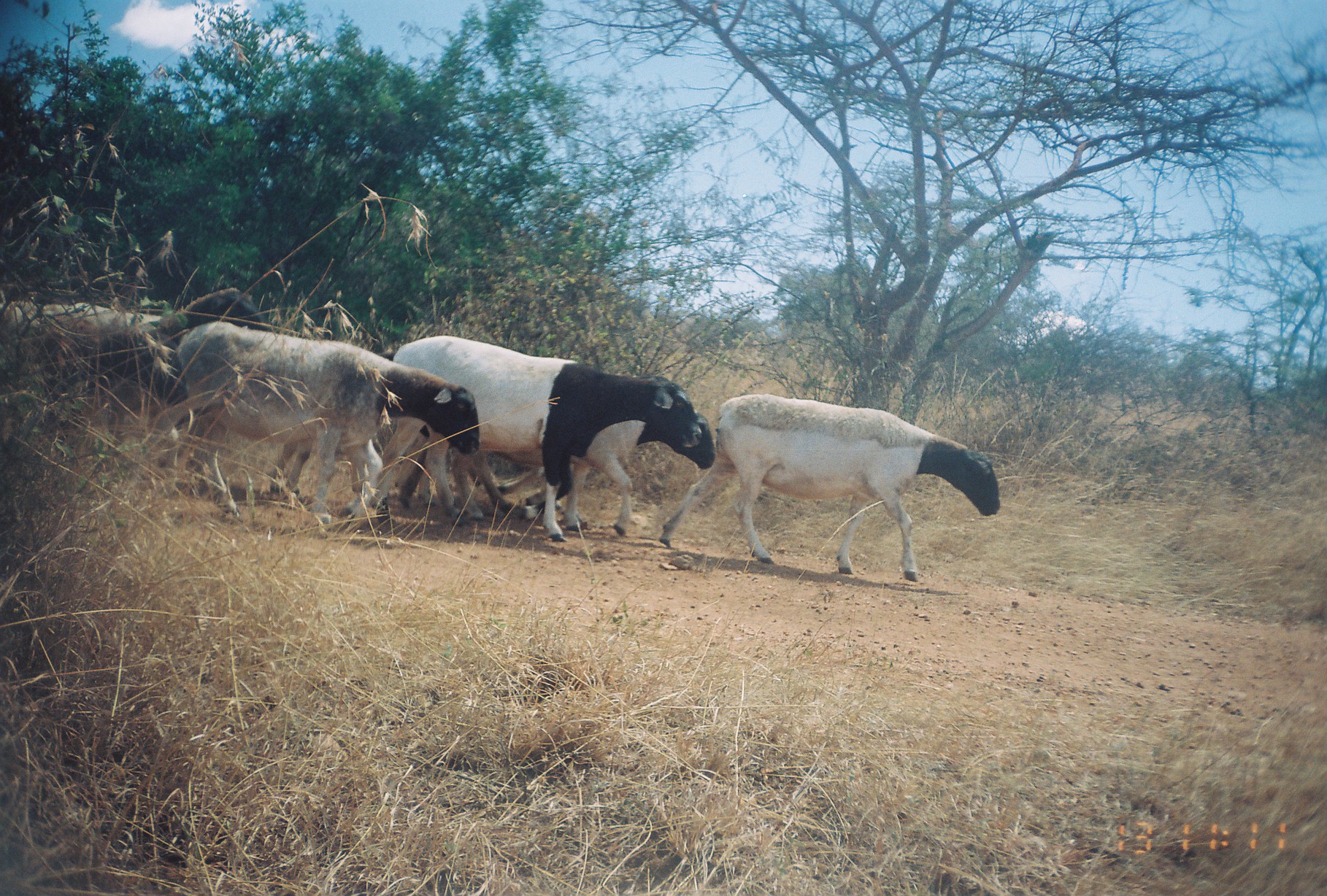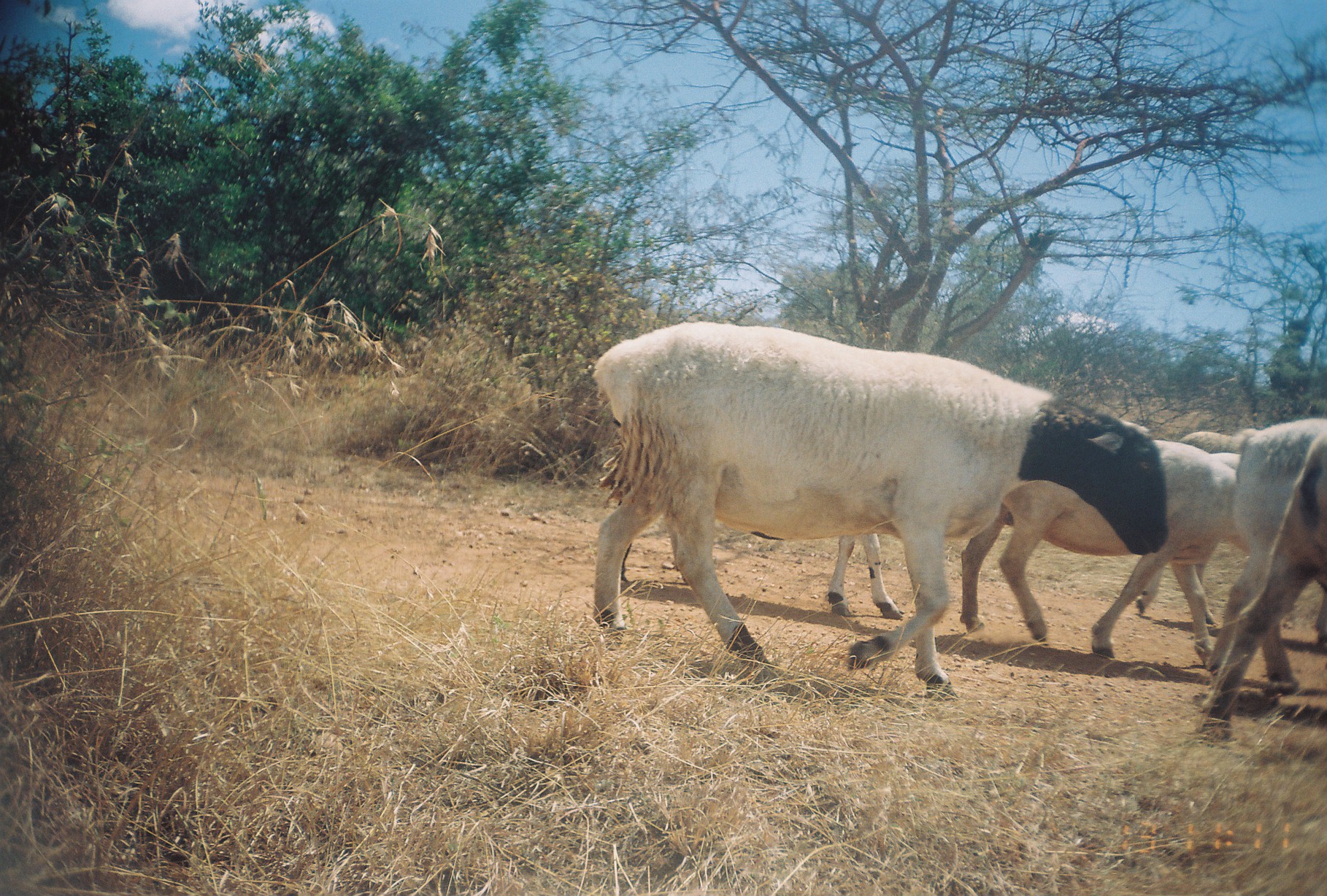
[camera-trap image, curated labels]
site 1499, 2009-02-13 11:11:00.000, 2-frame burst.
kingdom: Animalia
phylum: Chordata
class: Mammalia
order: Artiodactyla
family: Bovidae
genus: Ovis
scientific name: Ovis aries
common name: domestic sheep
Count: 6.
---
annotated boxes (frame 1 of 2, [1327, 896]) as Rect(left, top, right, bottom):
ovis aries: Rect(389, 338, 704, 564); Rect(657, 397, 1001, 585); Rect(170, 322, 483, 528); Rect(452, 370, 715, 528); Rect(1, 288, 179, 479)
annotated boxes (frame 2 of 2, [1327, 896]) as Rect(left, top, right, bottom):
ovis aries: Rect(586, 319, 1170, 690); Rect(957, 439, 1243, 660); Rect(1193, 417, 1327, 718); Rect(827, 529, 900, 618); Rect(1178, 427, 1256, 452)